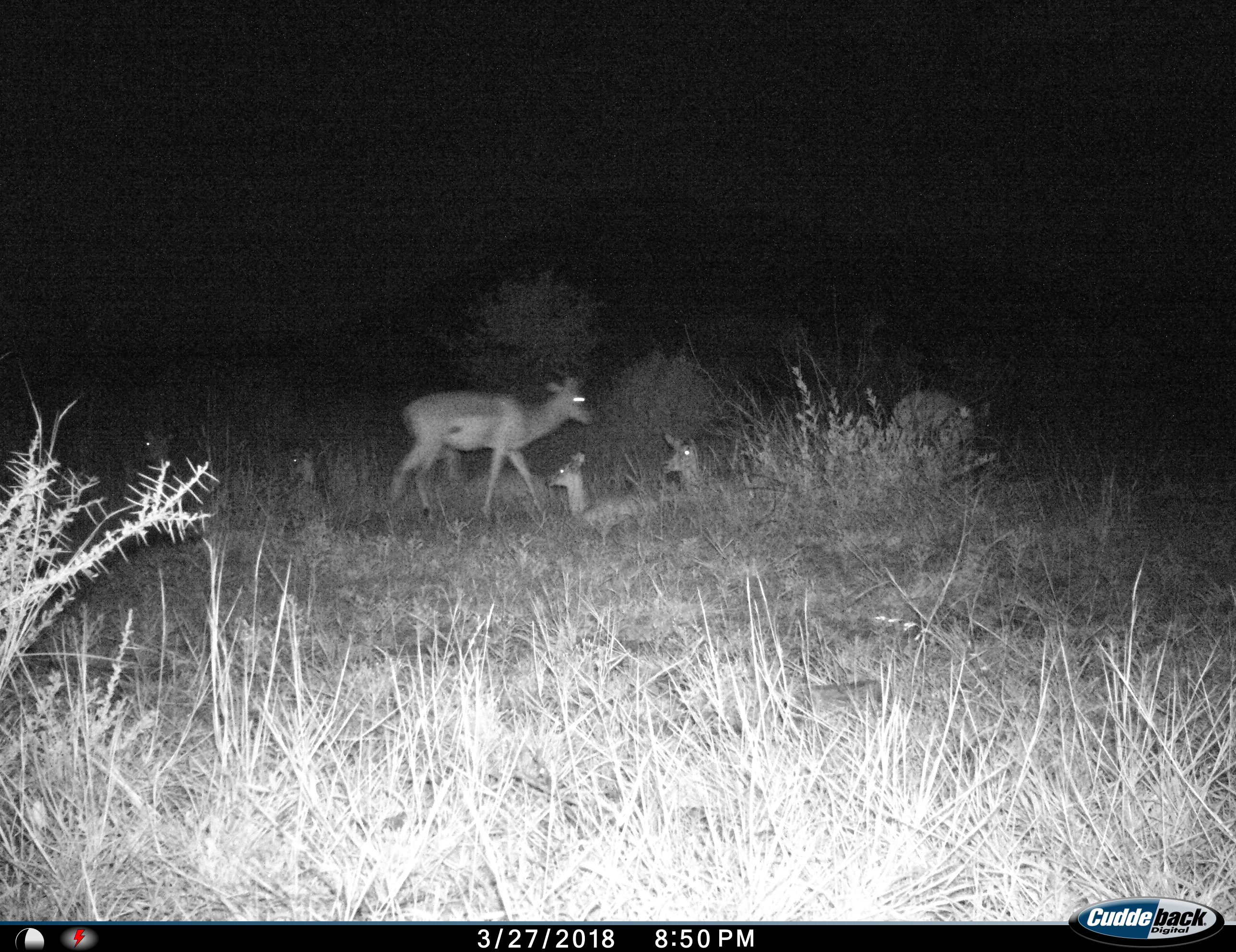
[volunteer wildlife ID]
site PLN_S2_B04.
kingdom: Animalia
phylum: Chordata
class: Mammalia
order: Artiodactyla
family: Bovidae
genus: Aepyceros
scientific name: Aepyceros melampus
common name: impala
Impala (Aepyceros melampus), count 5. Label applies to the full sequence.